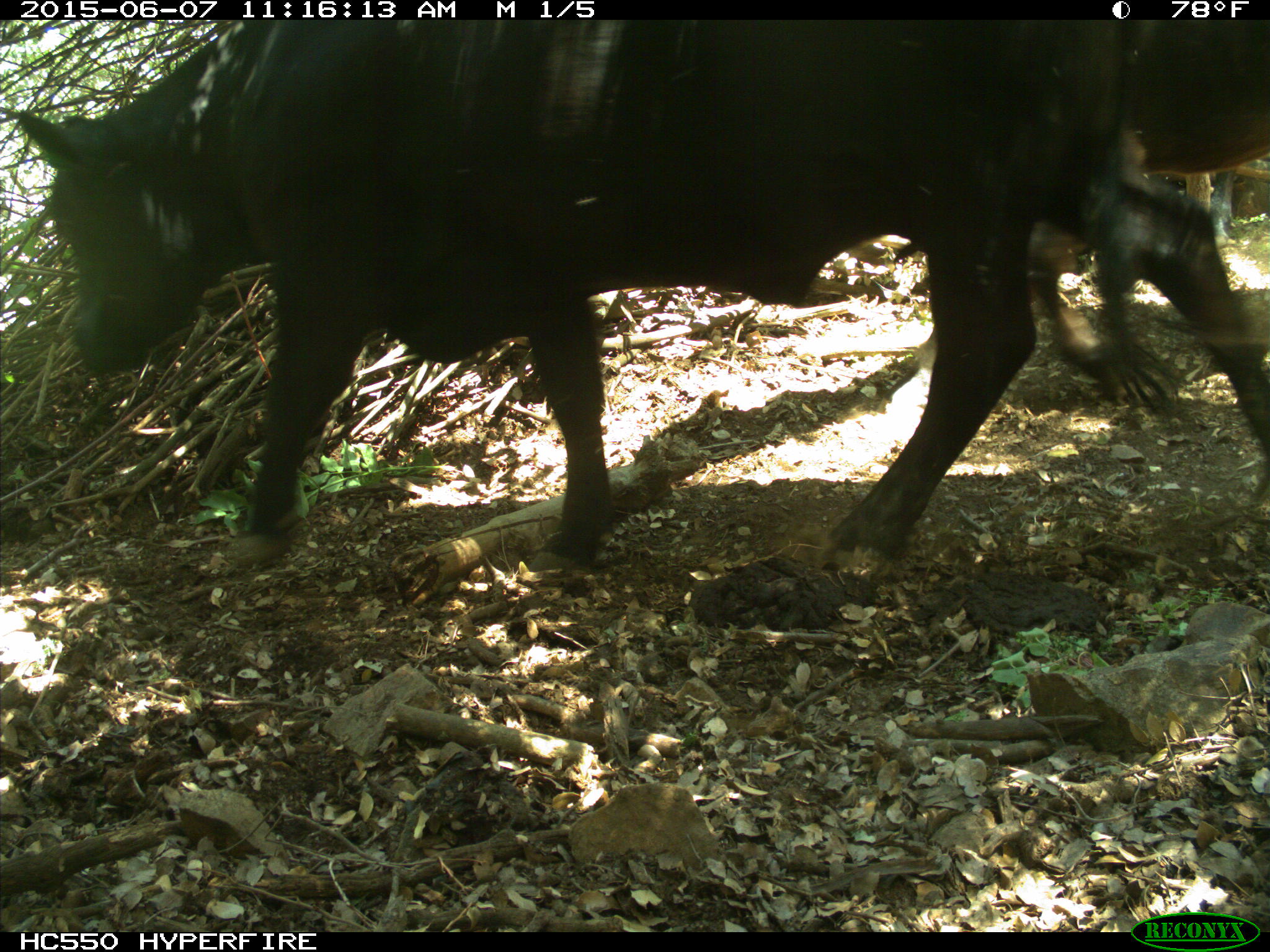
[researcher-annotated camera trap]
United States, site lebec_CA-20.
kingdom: Animalia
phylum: Chordata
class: Mammalia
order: Artiodactyla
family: Bovidae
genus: Bos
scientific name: Bos taurus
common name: domestic cow